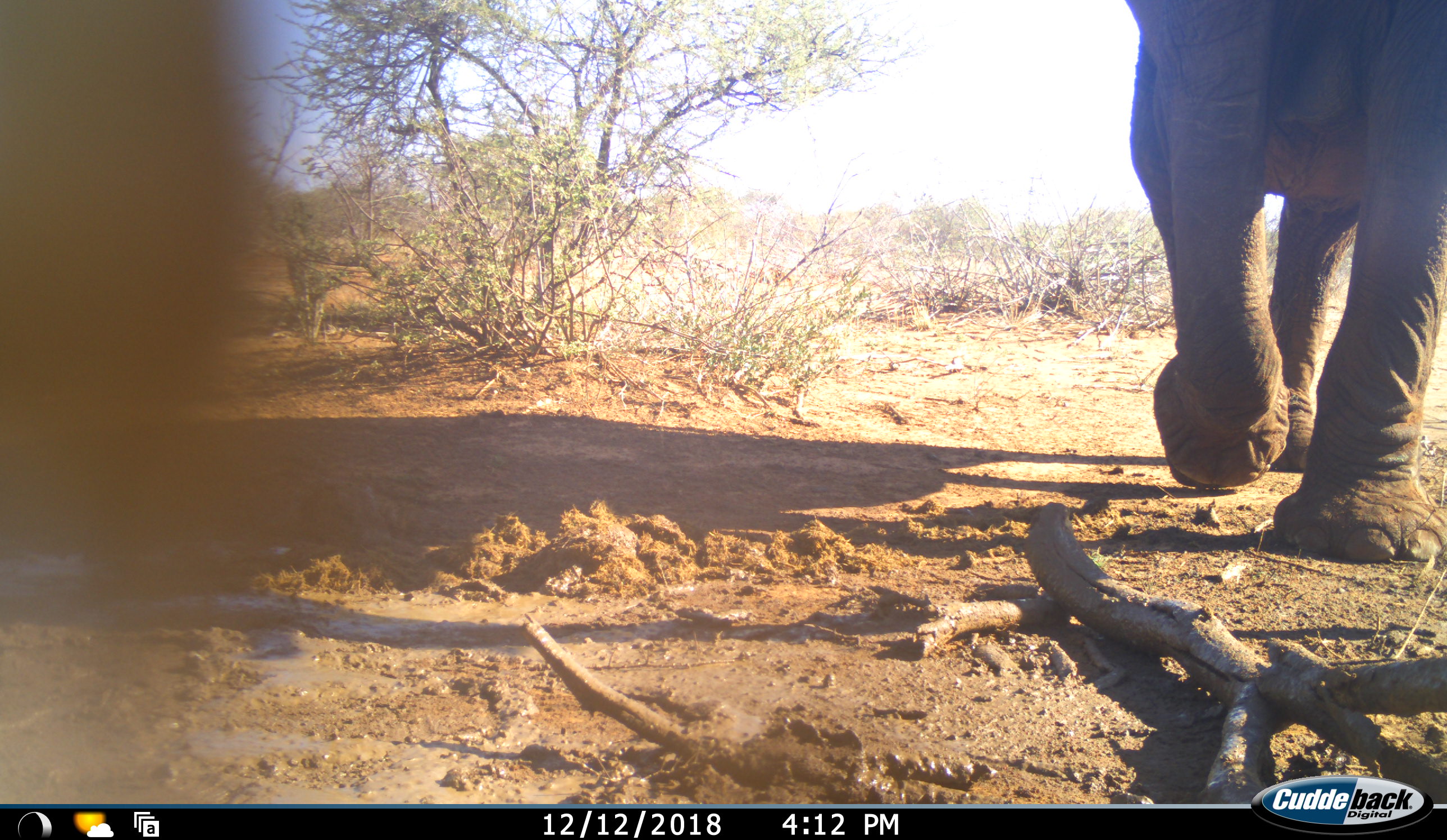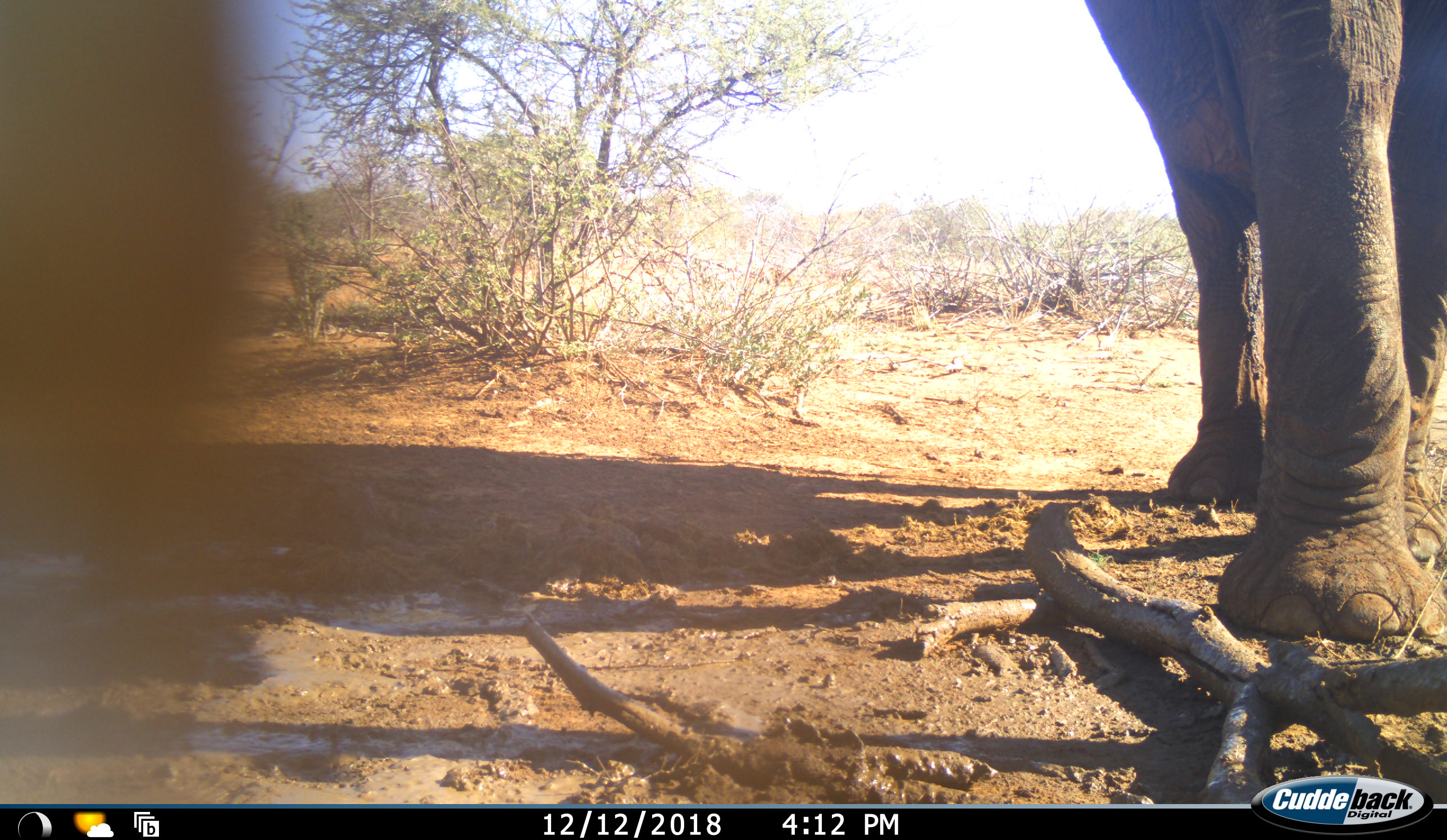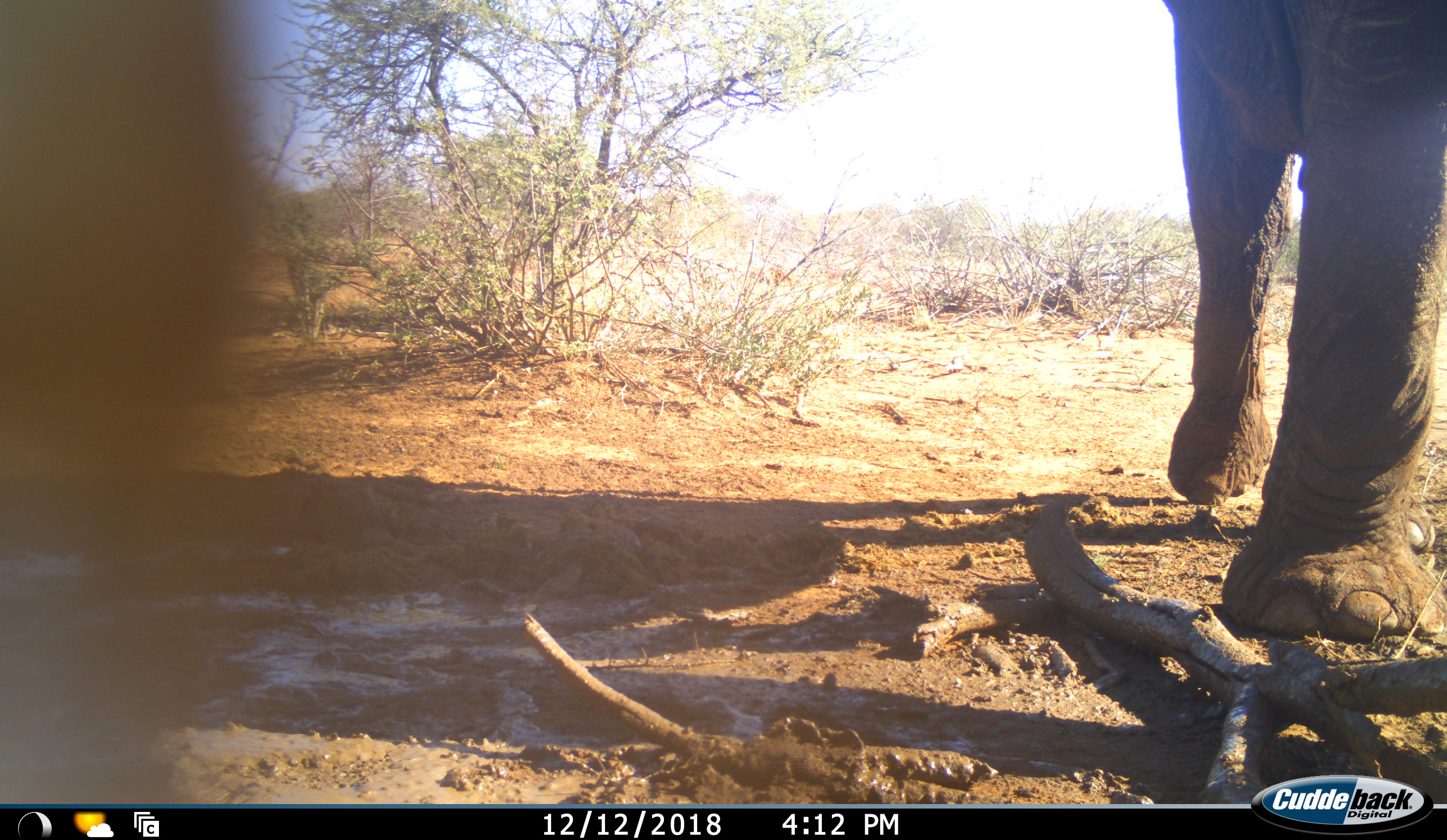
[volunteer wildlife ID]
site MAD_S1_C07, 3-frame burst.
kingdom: Animalia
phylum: Chordata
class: Mammalia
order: Proboscidea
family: Elephantidae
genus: Loxodonta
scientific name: Loxodonta africana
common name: african bush elephant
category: elephant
Elephant (african bush elephant) (Loxodonta africana), count 1. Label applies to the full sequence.